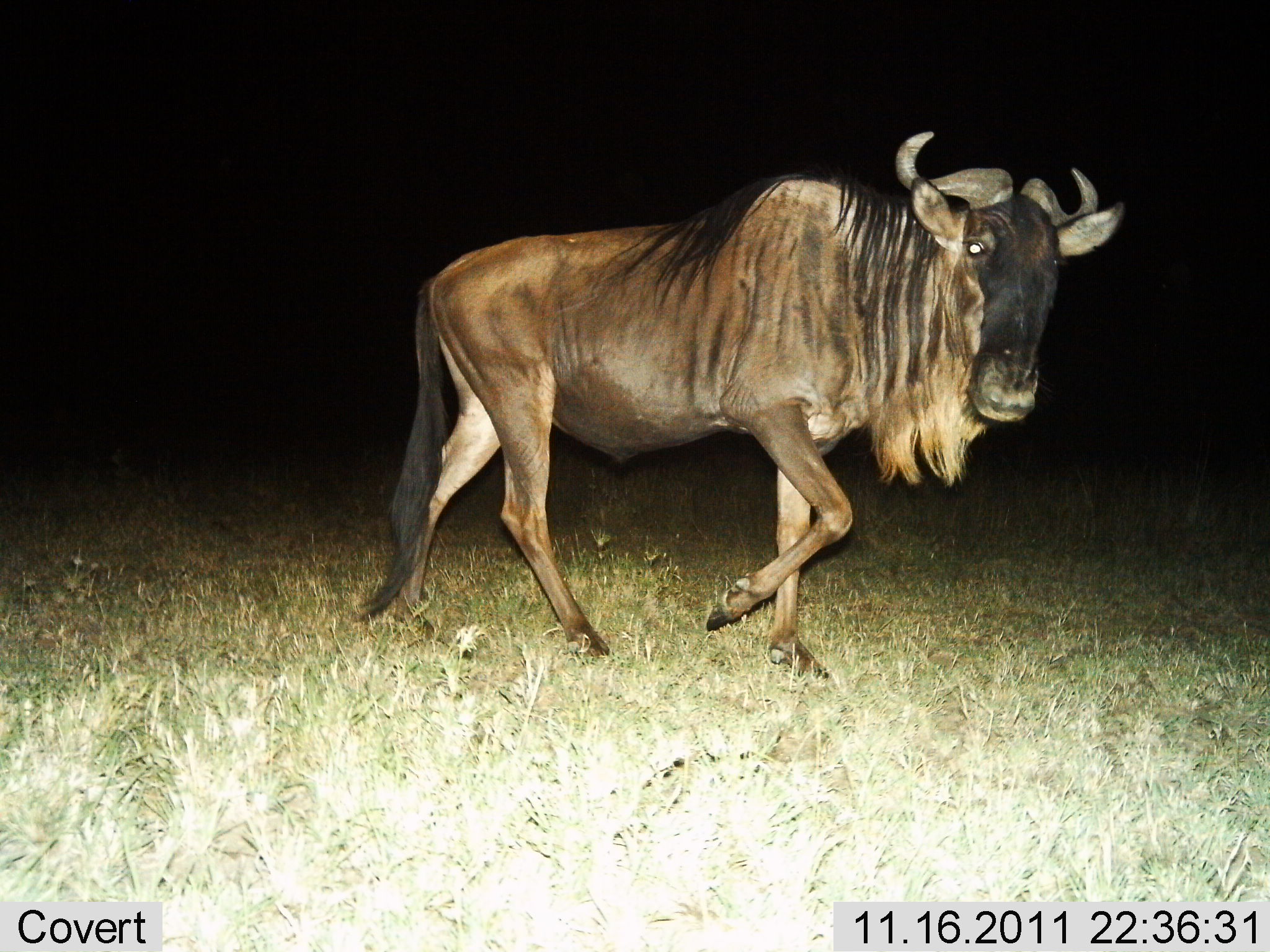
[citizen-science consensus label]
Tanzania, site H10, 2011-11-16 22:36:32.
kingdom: Animalia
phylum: Chordata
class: Mammalia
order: Artiodactyla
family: Bovidae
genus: Connochaetes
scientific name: Connochaetes taurinus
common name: blue wildebeest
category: wildebeest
Wildebeest (blue wildebeest) (Connochaetes taurinus), count 1. Behavior (volunteer vote fractions): standing 18%, resting 0%, moving 82%, interacting 9%. Young present (vote fraction): 0%. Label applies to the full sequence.